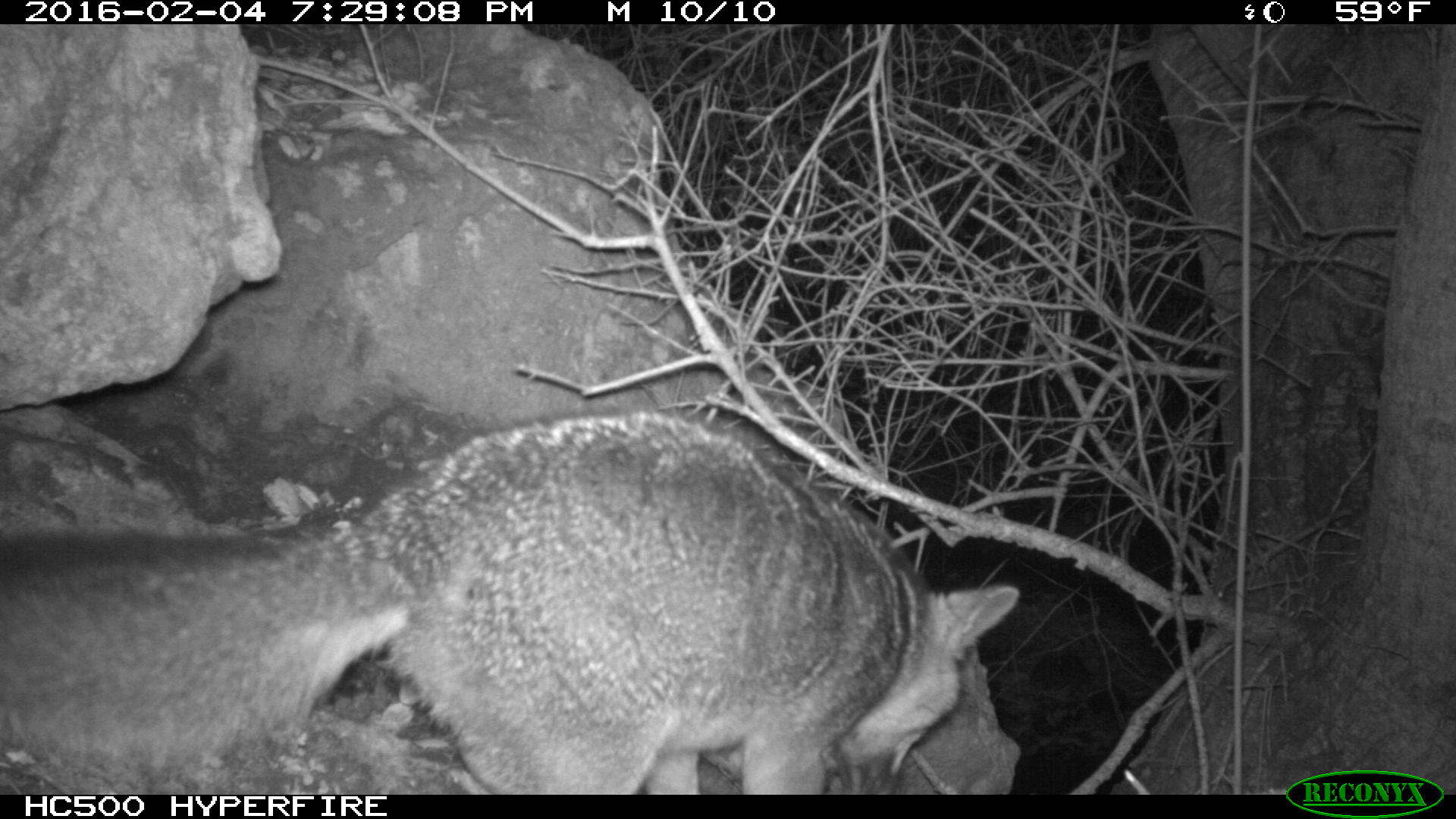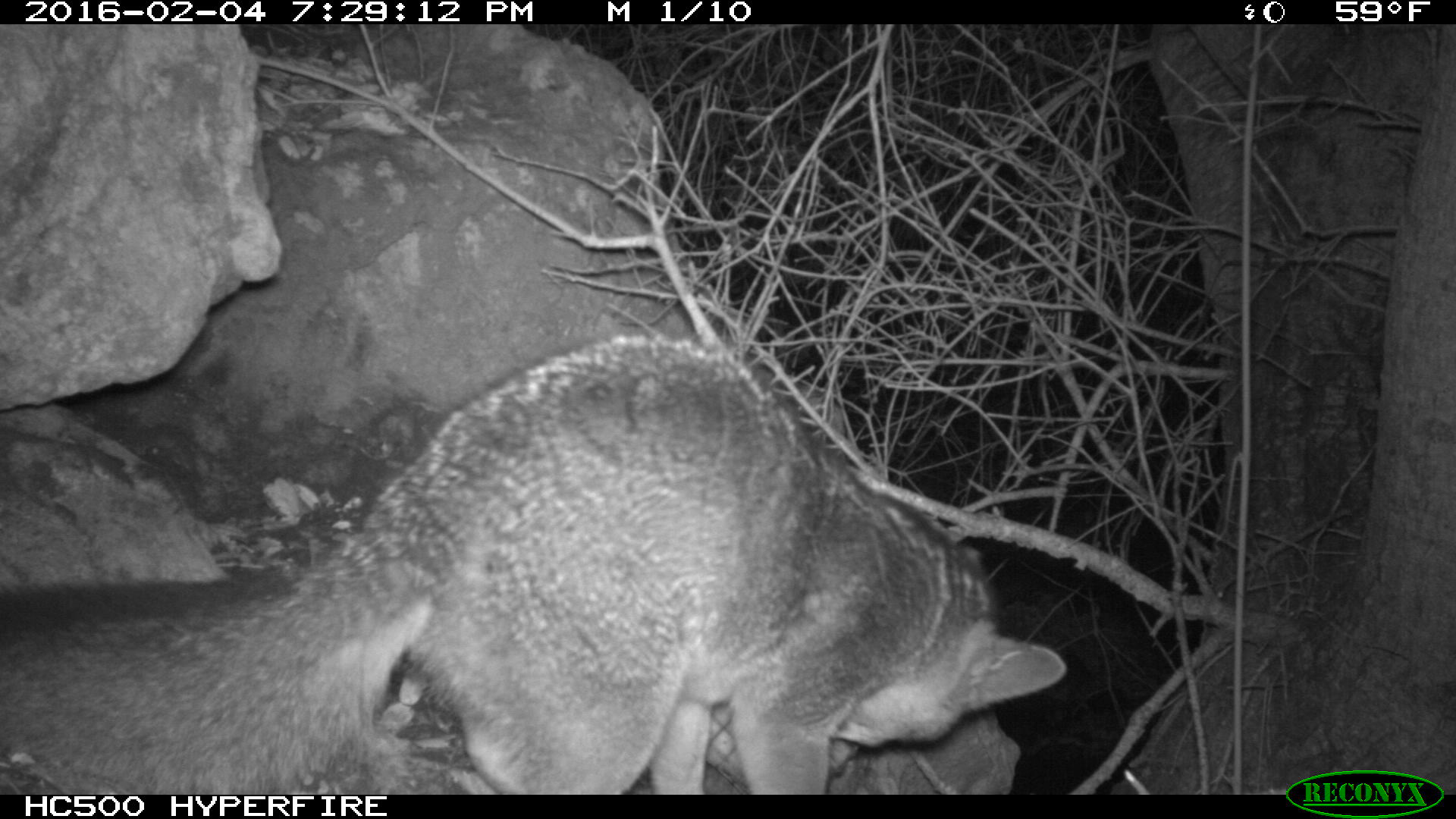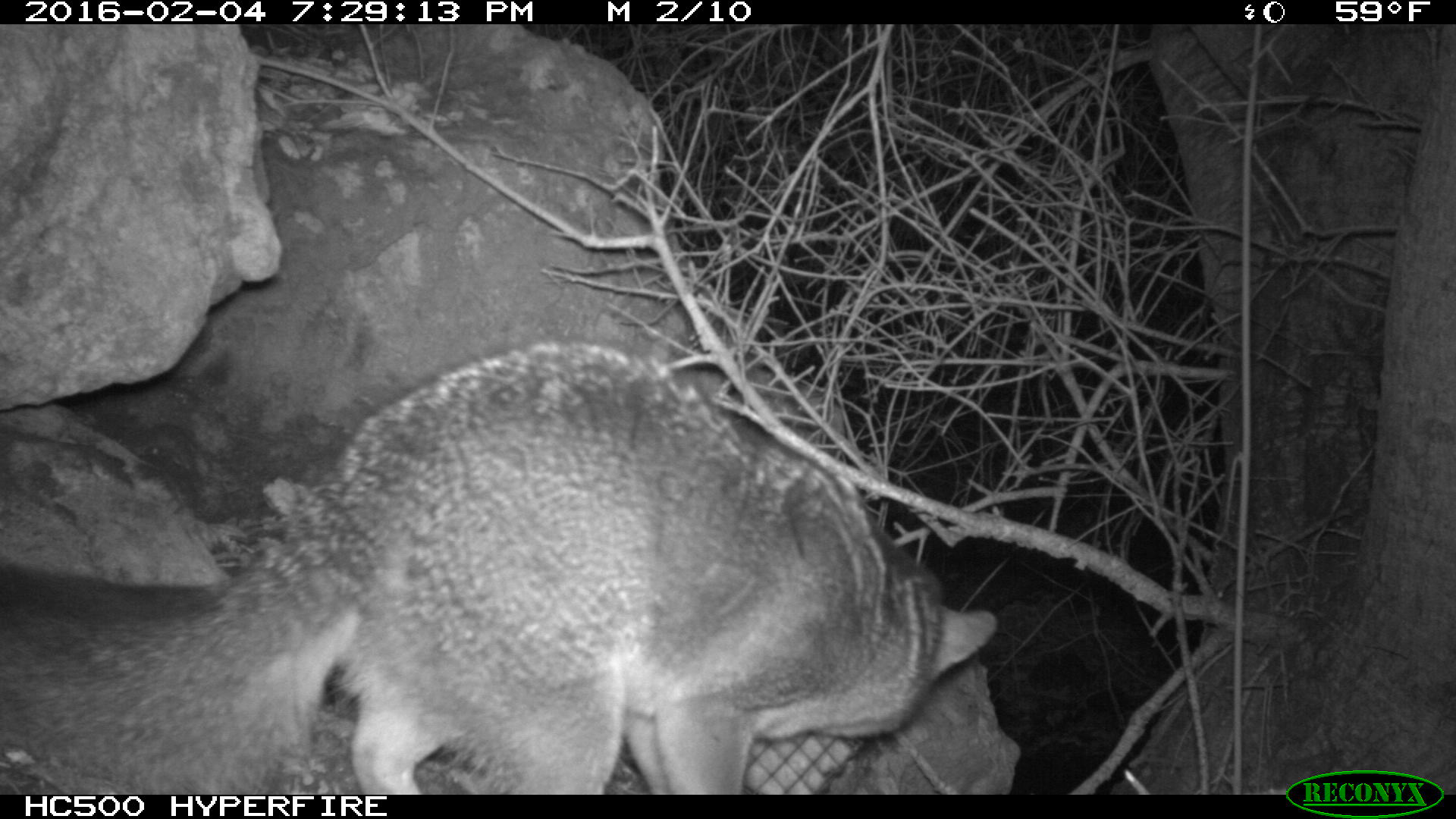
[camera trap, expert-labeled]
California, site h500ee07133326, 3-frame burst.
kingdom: Animalia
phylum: Chordata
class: Mammalia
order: Carnivora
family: Canidae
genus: Urocyon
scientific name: Urocyon littoralis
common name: island fox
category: fox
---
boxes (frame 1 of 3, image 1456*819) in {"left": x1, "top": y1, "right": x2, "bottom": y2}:
fox: {"left": 0, "top": 406, "right": 1020, "bottom": 793}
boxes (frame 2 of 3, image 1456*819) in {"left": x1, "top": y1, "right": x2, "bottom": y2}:
fox: {"left": 0, "top": 331, "right": 1069, "bottom": 793}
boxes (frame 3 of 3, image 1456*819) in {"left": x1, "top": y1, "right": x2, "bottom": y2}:
fox: {"left": 0, "top": 338, "right": 996, "bottom": 792}